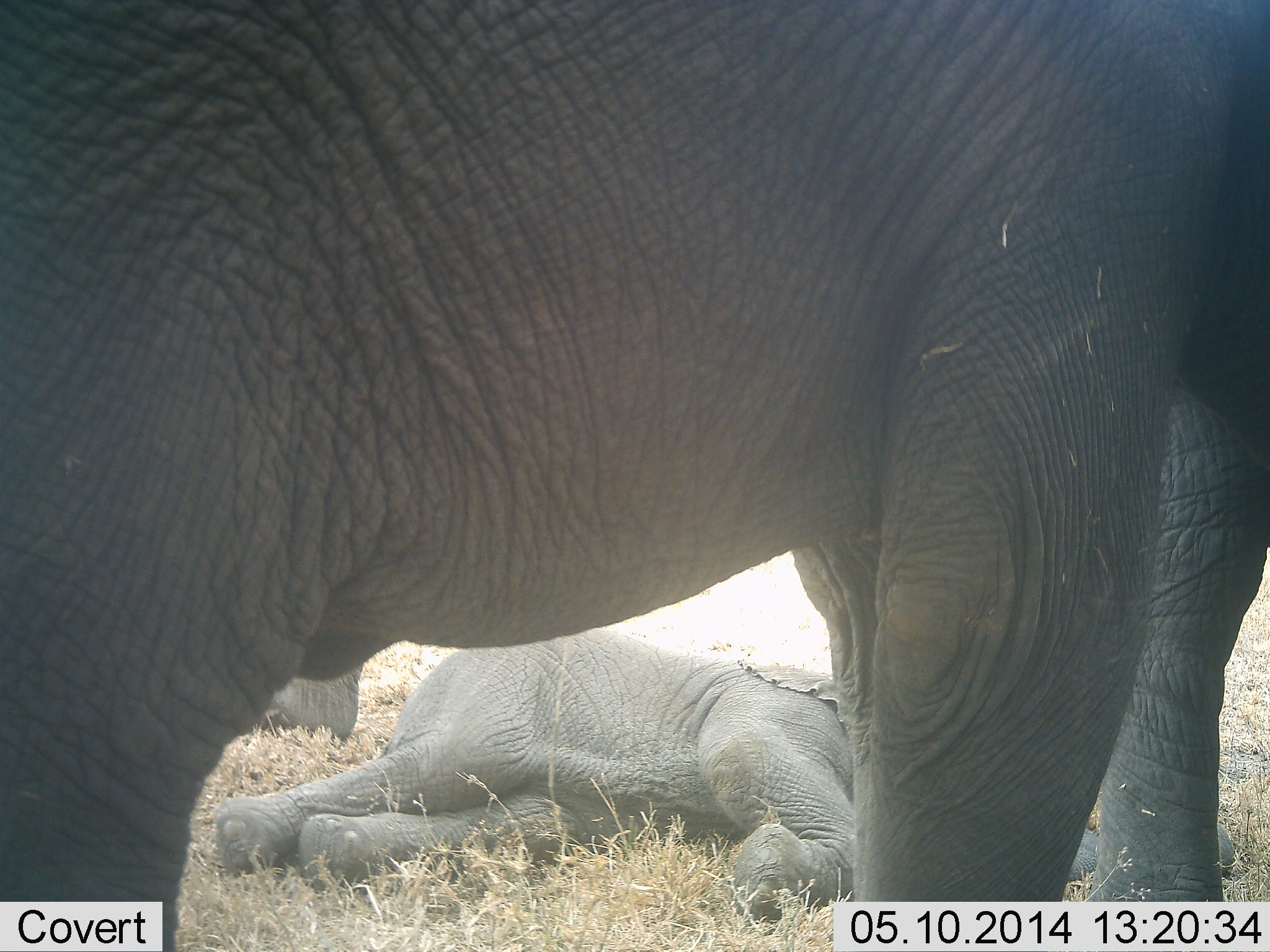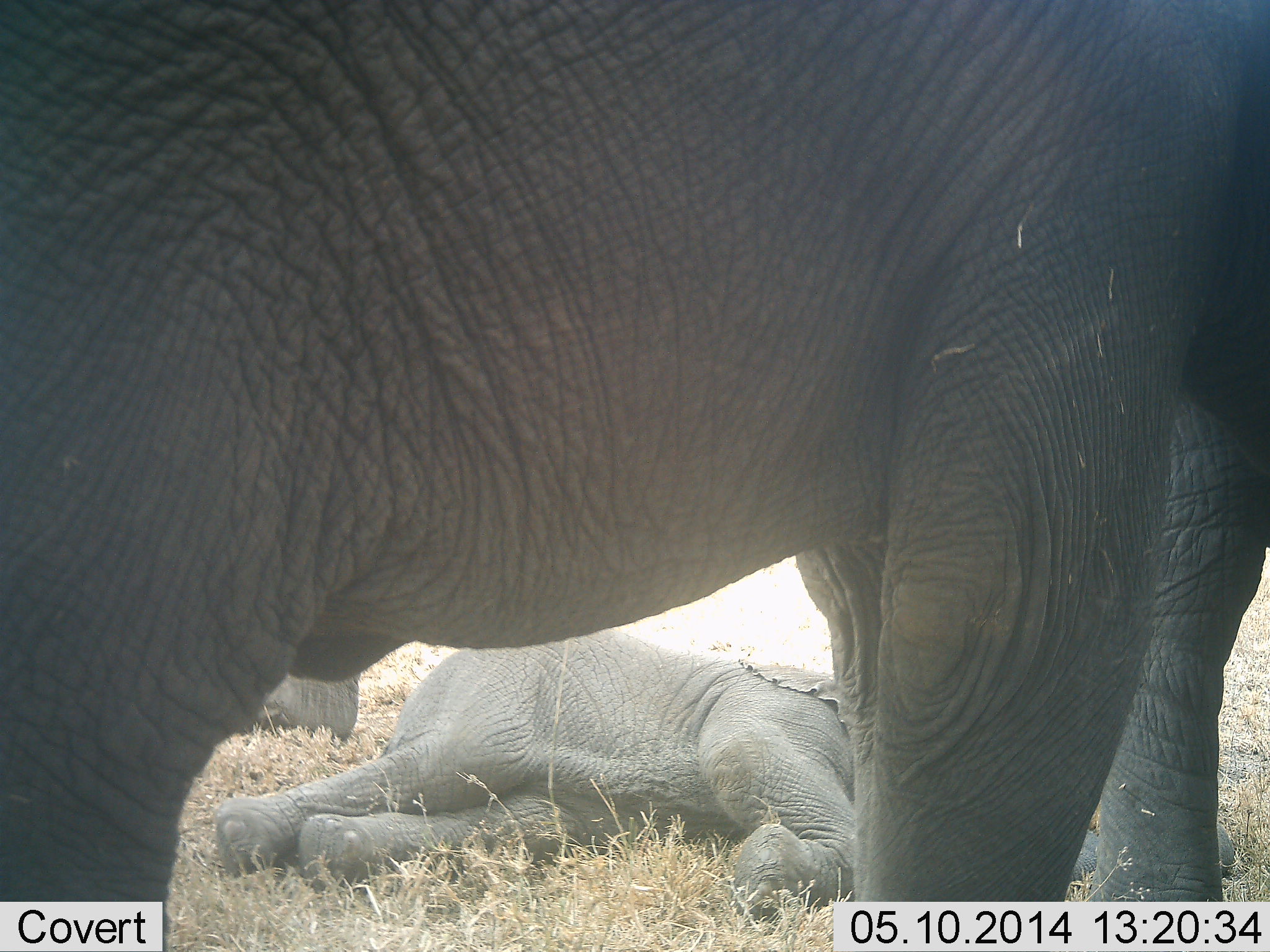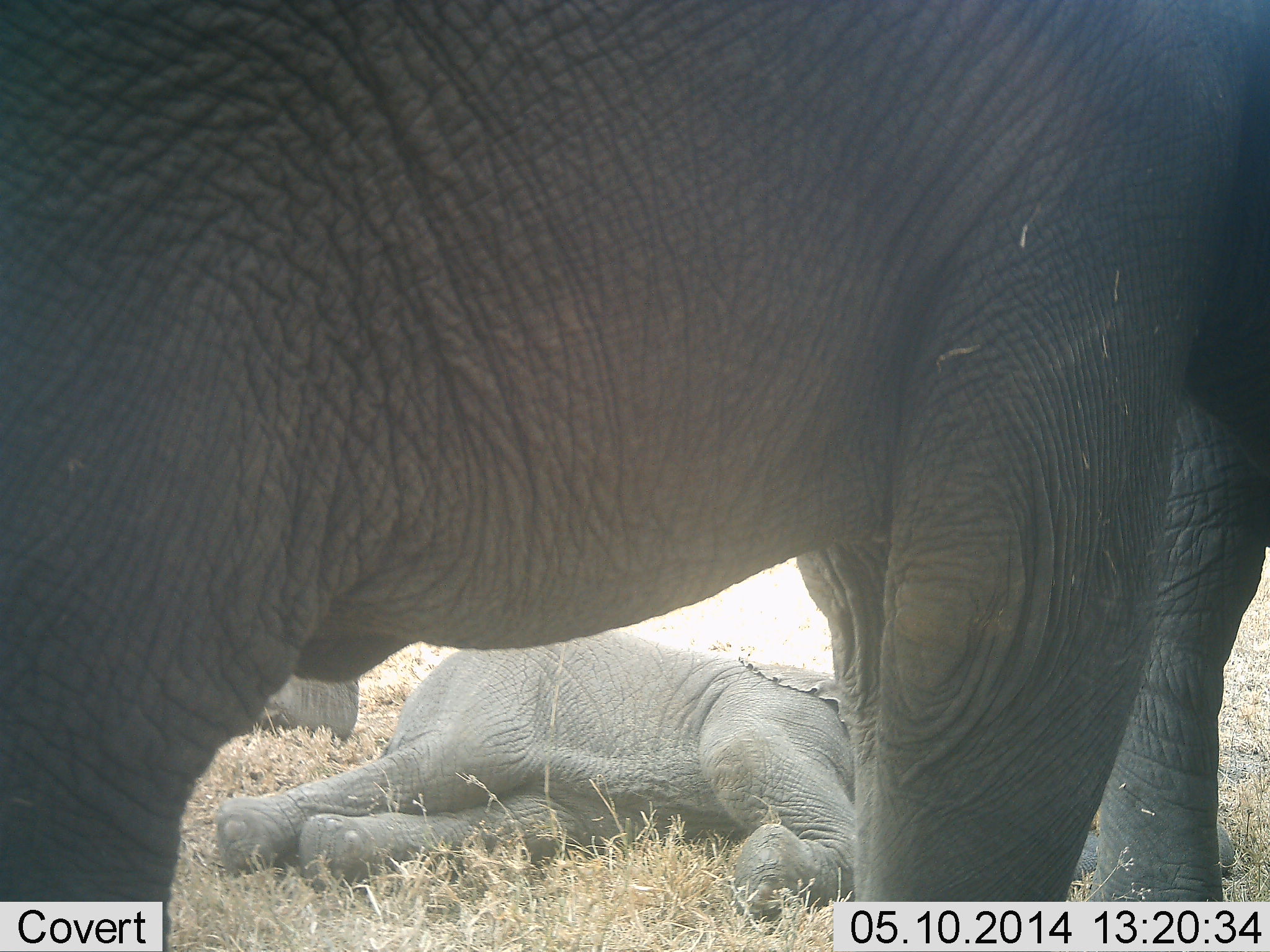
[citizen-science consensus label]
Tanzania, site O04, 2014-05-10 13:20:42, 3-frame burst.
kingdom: Animalia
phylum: Chordata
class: Mammalia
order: Proboscidea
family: Elephantidae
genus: Loxodonta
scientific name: Loxodonta africana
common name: african bush elephant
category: elephant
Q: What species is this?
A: Elephant (african bush elephant) (Loxodonta africana).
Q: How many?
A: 4.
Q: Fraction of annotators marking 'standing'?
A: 60%.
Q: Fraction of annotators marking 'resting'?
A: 100%.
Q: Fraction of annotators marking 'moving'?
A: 0%.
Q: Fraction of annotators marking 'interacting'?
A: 0%.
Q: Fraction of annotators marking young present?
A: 80%.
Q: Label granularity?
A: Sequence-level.